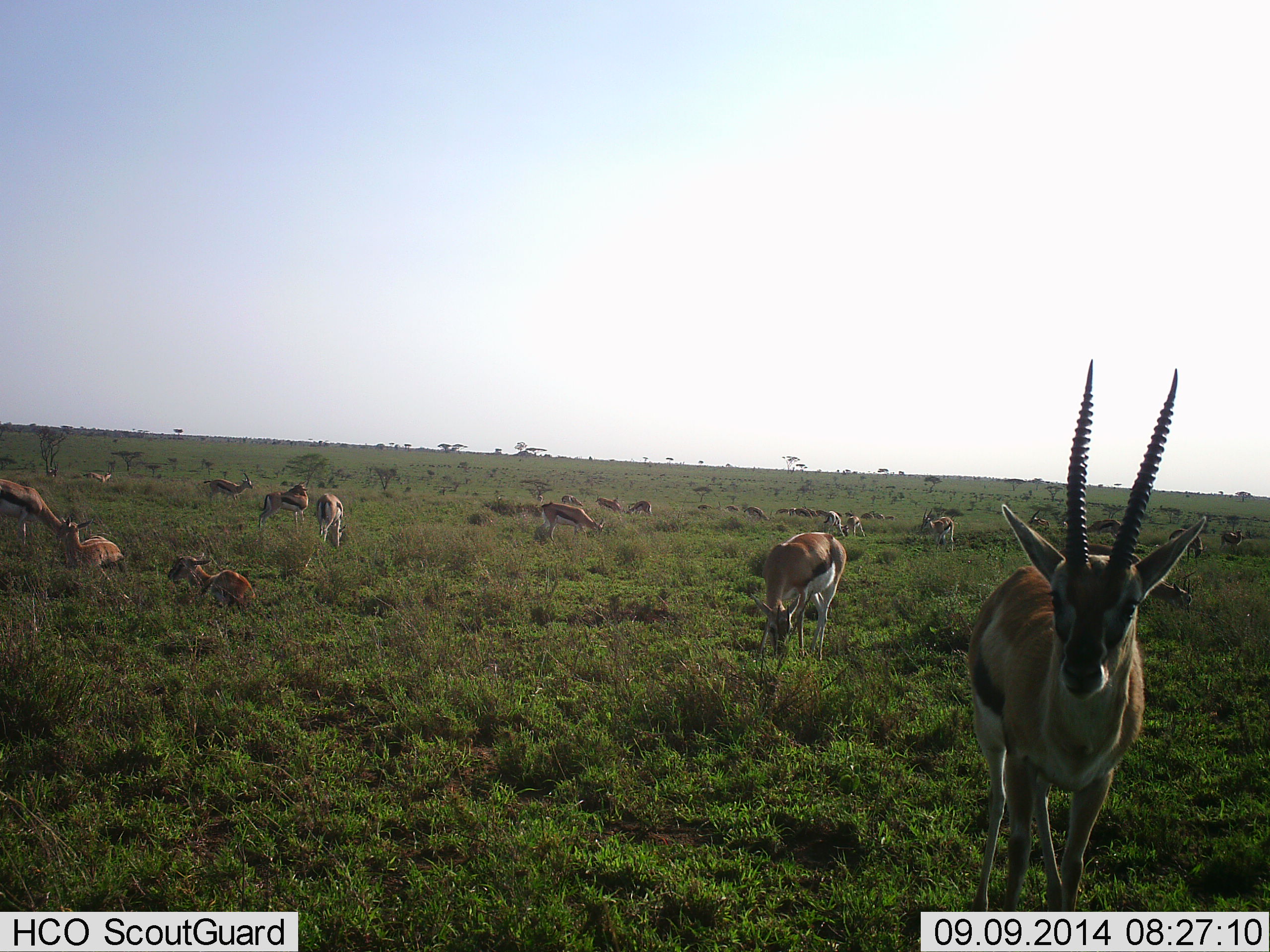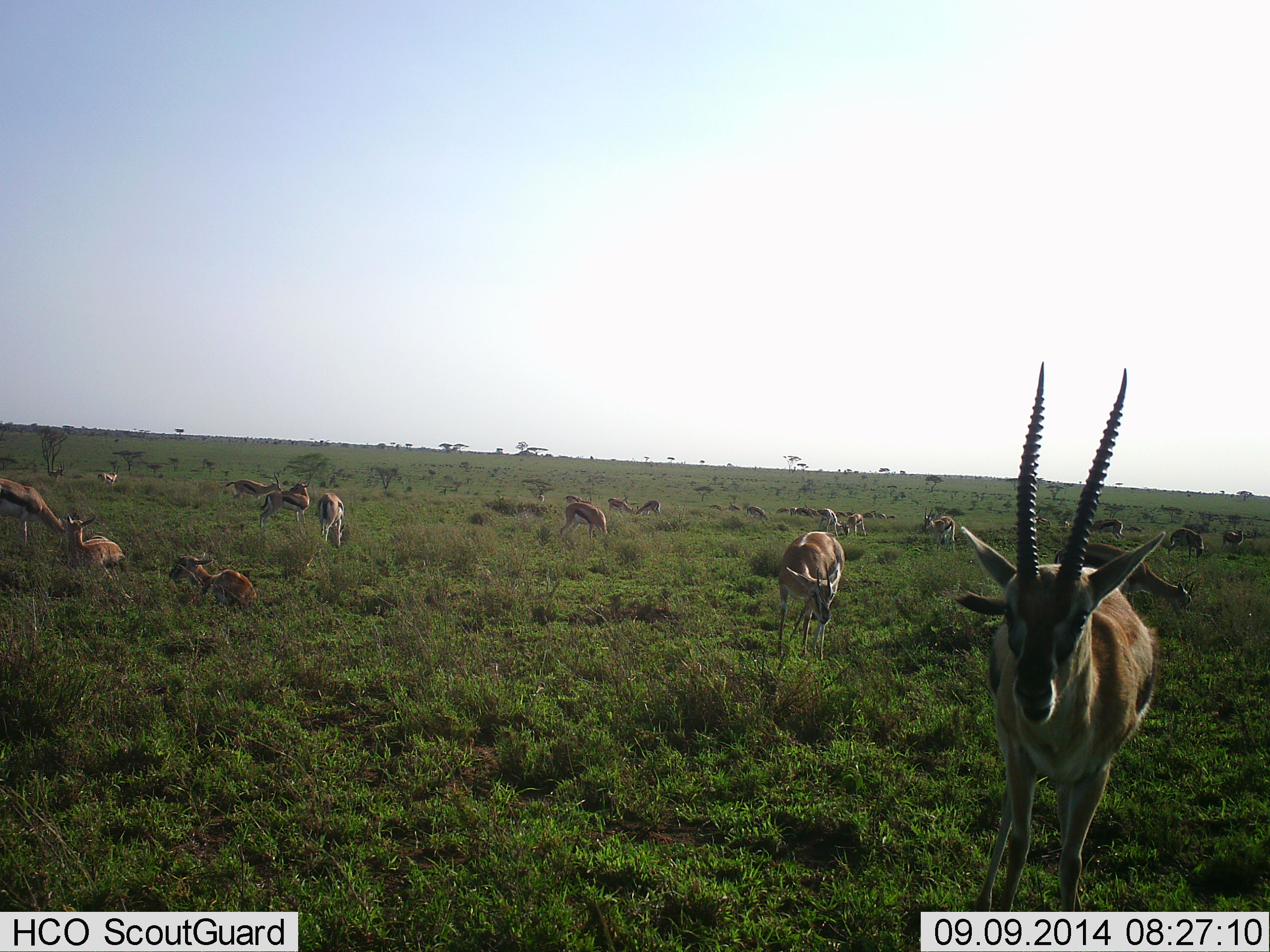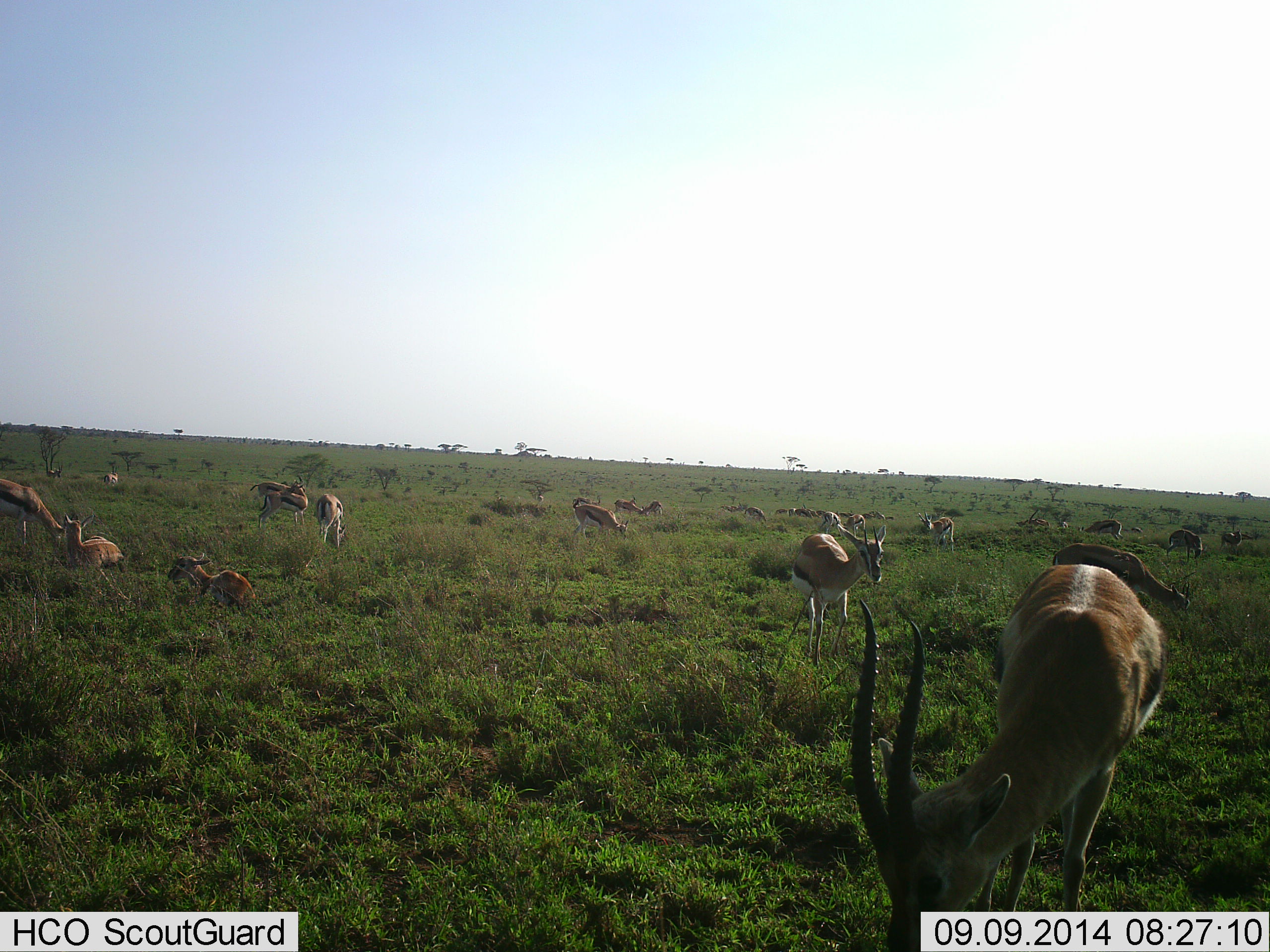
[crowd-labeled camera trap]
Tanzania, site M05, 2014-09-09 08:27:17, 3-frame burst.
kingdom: Animalia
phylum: Chordata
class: Mammalia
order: Artiodactyla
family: Bovidae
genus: Eudorcas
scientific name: Eudorcas thomsonii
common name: thomson's gazelle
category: gazellethomsons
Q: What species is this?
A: Gazellethomsons (thomson's gazelle) (Eudorcas thomsonii).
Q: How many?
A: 11-50.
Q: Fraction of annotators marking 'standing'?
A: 80%.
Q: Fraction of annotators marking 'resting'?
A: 70%.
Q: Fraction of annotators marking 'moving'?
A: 60%.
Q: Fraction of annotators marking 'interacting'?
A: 0%.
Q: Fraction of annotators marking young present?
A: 0%.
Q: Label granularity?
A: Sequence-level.